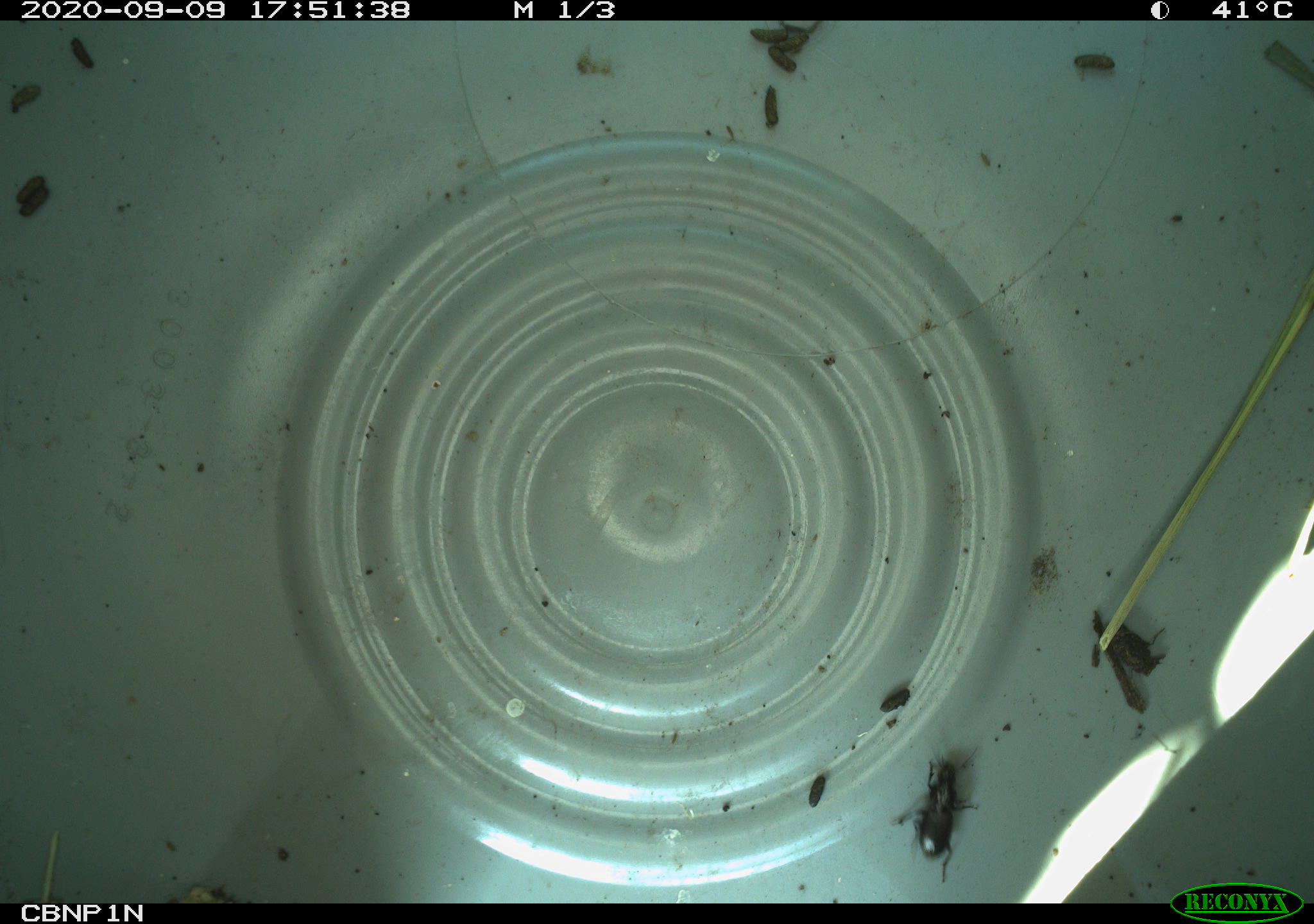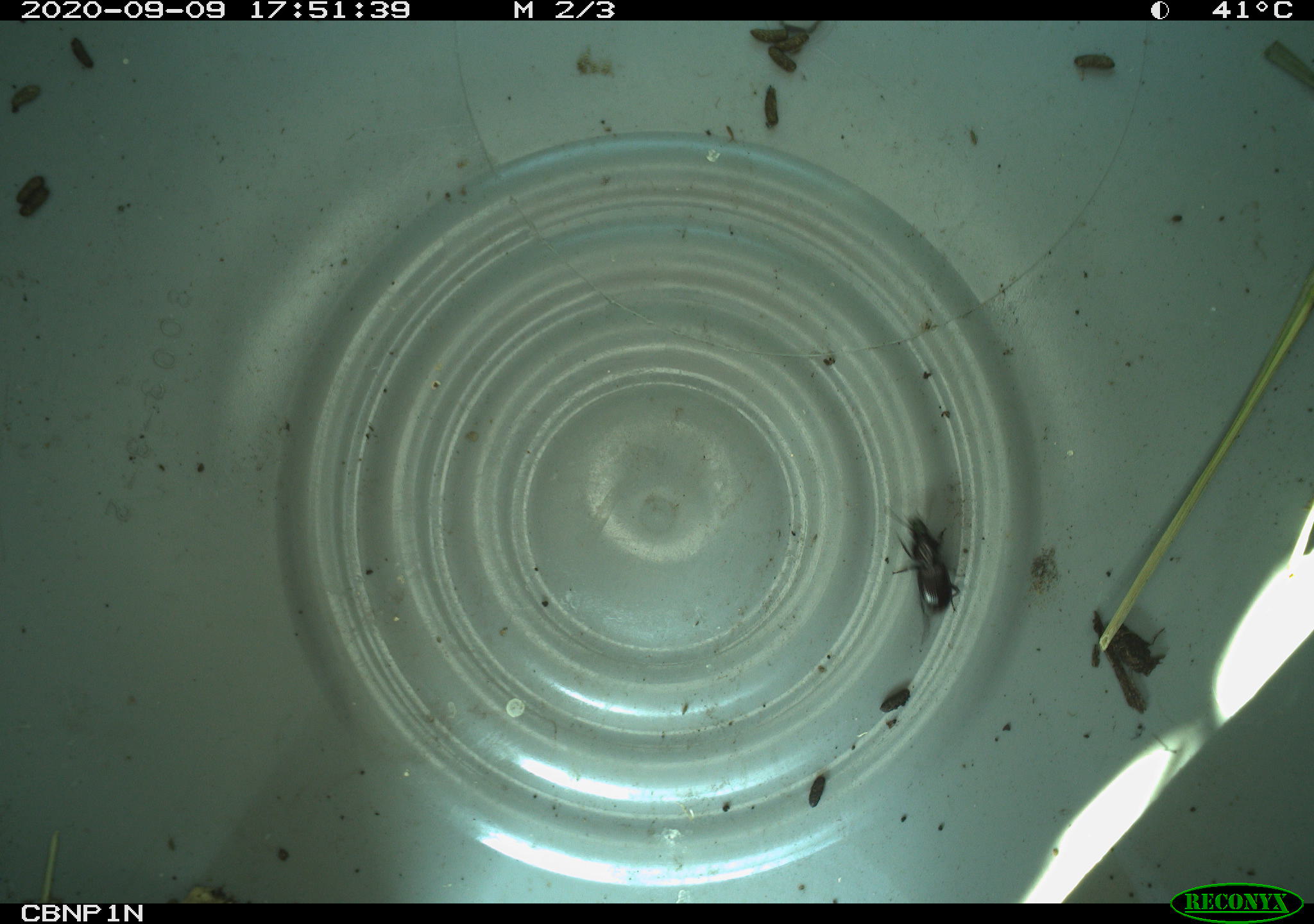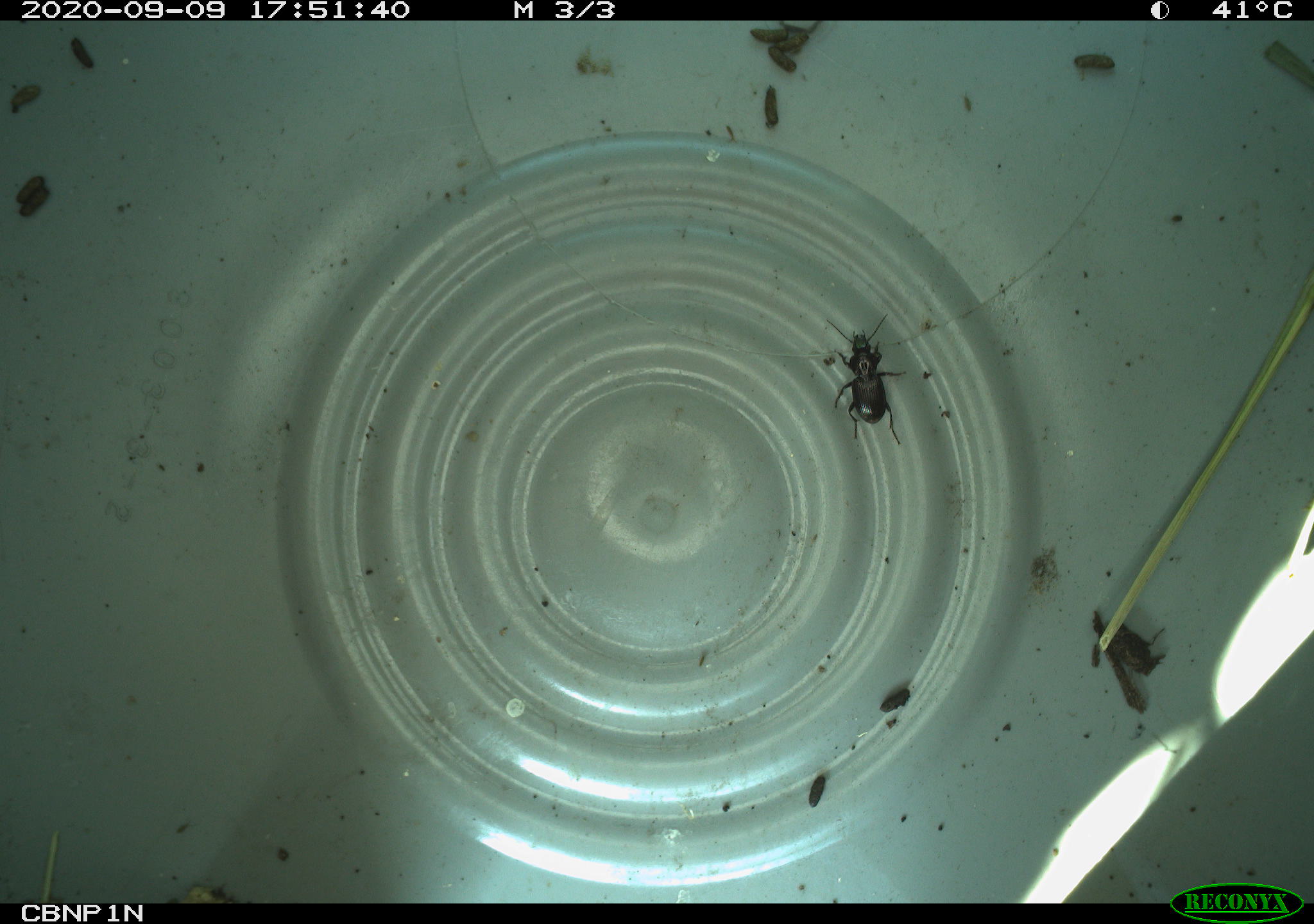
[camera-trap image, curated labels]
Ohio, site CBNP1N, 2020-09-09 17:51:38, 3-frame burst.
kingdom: Animalia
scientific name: Animalia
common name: animal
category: invertebrate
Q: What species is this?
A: Invertebrate (animal) (Animalia).